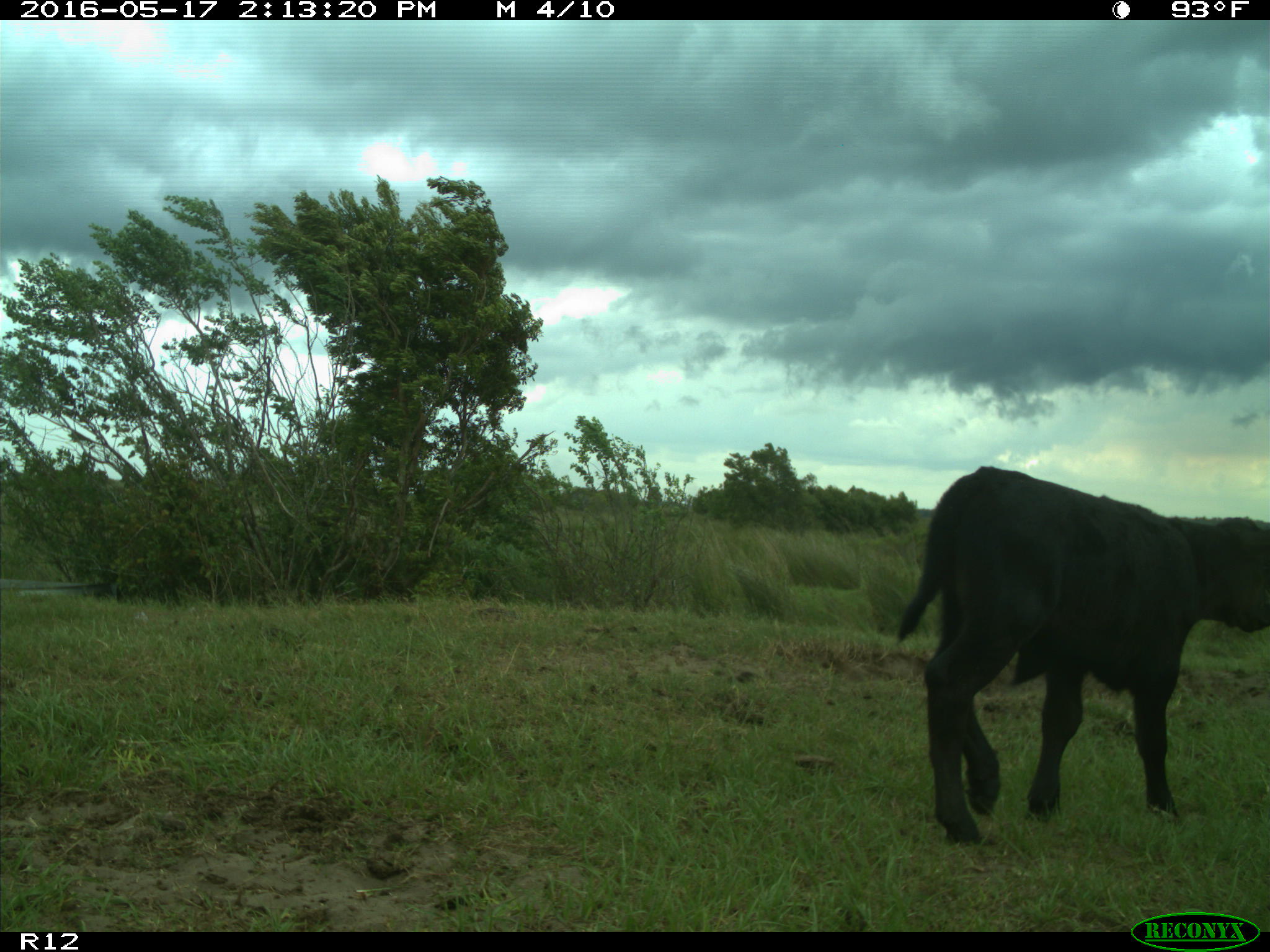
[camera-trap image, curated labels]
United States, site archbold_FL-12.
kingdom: Animalia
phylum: Chordata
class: Mammalia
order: Artiodactyla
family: Bovidae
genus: Bos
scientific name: Bos taurus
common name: domestic cow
Bos taurus (domestic cow).